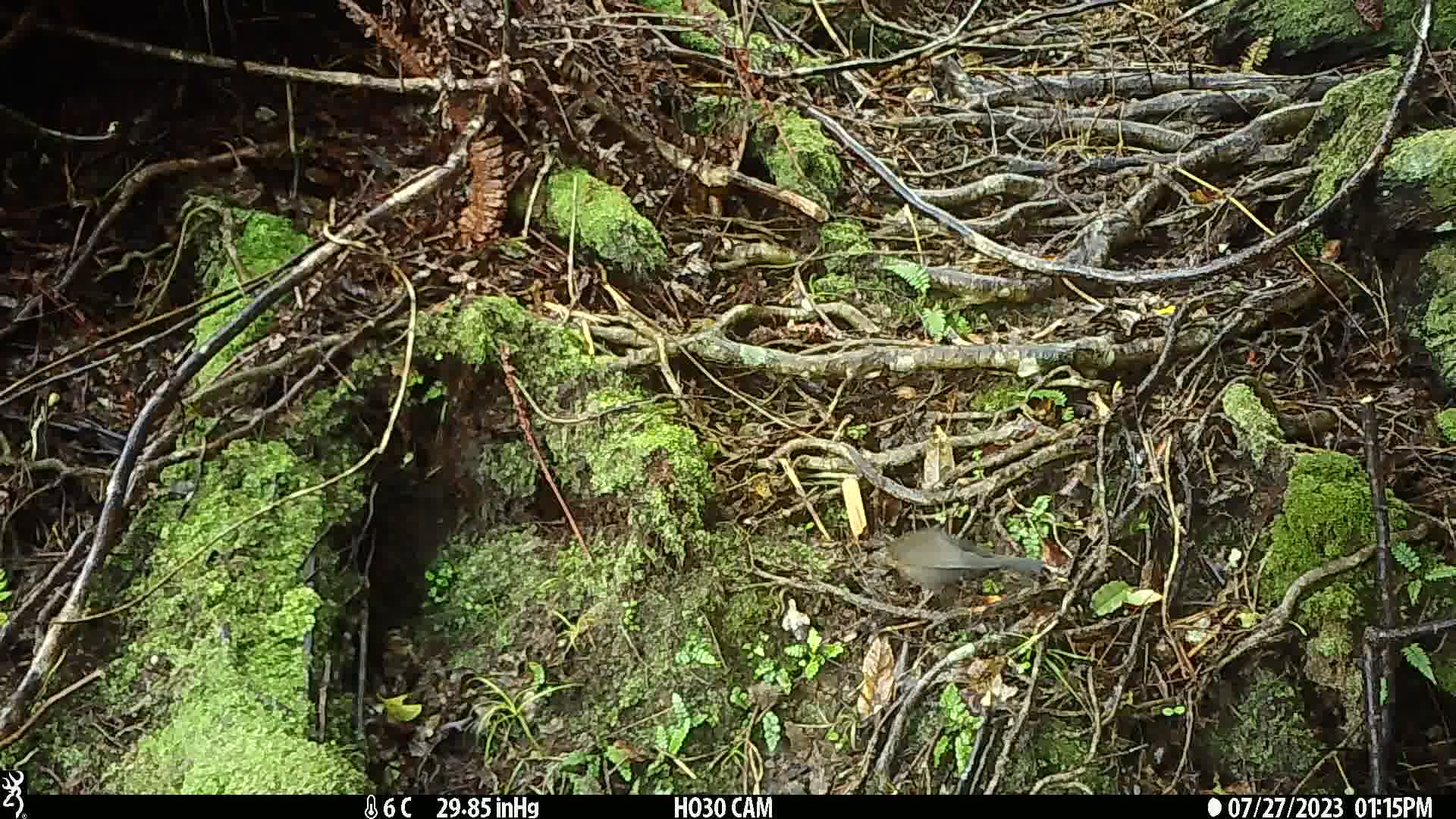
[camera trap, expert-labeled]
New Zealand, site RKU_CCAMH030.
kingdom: Animalia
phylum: Chordata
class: Aves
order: Passeriformes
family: Turdidae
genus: Turdus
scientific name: Turdus merula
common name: eurasian blackbird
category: blackbird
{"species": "blackbird (eurasian blackbird) (Turdus merula)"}